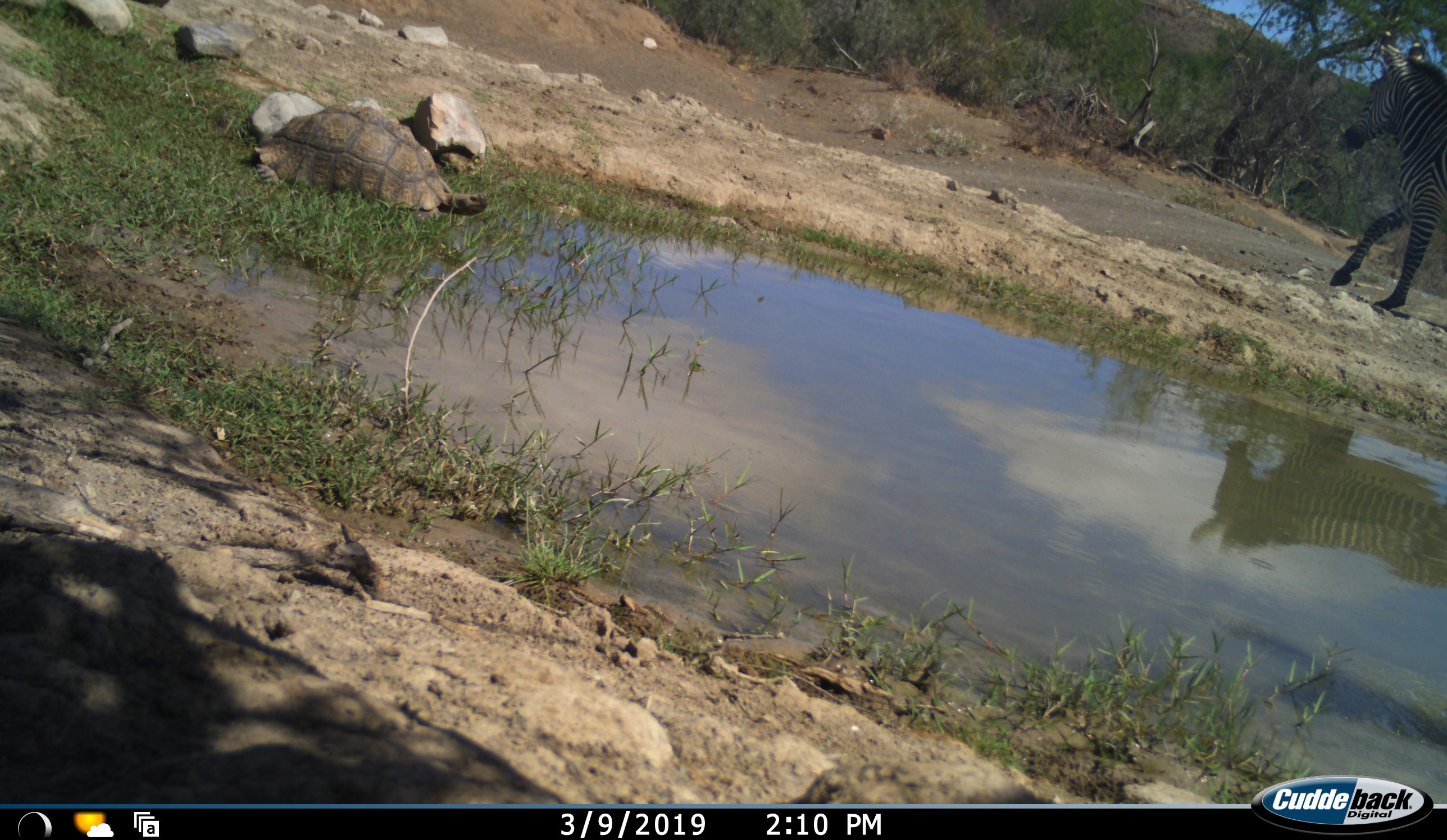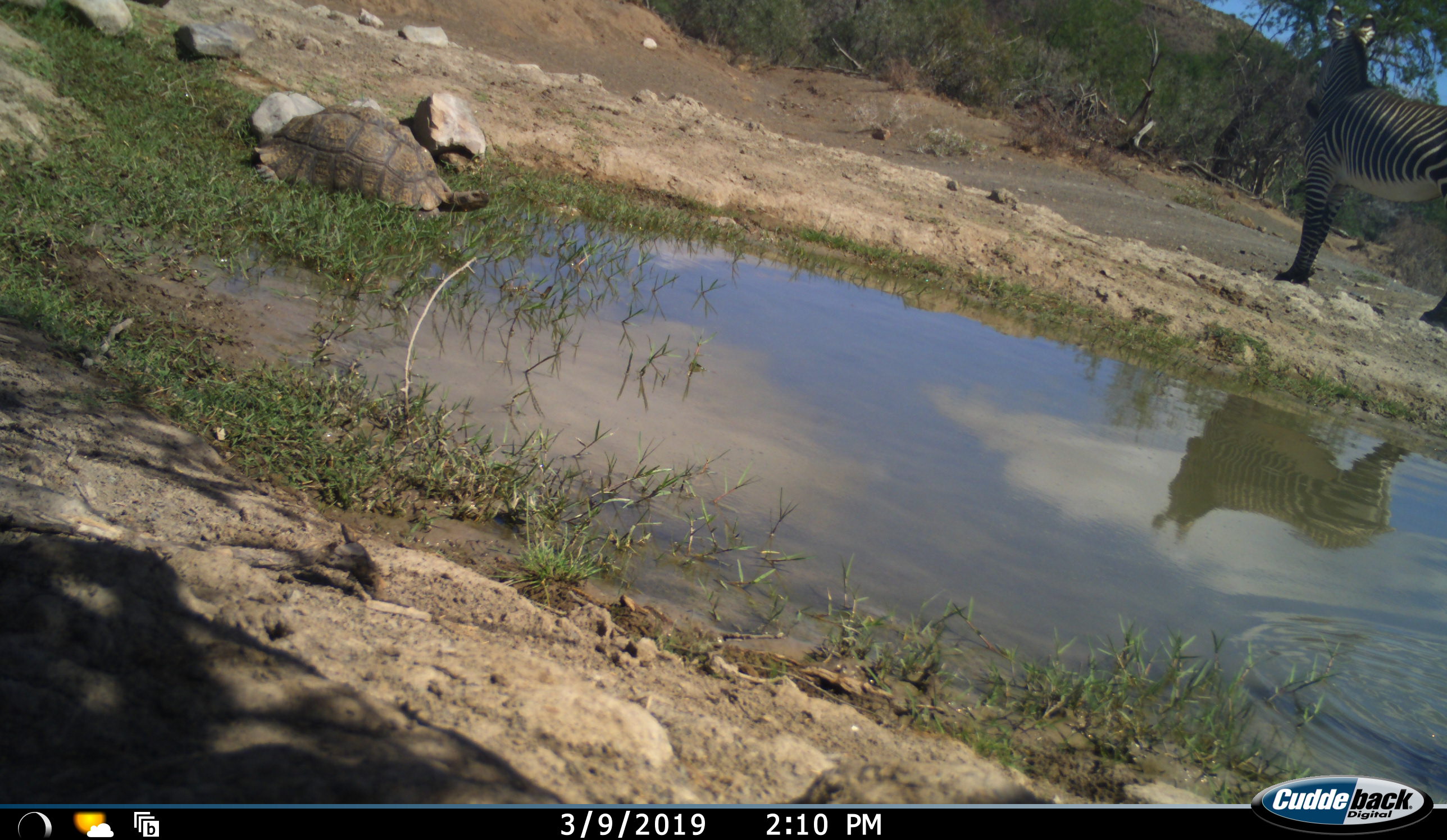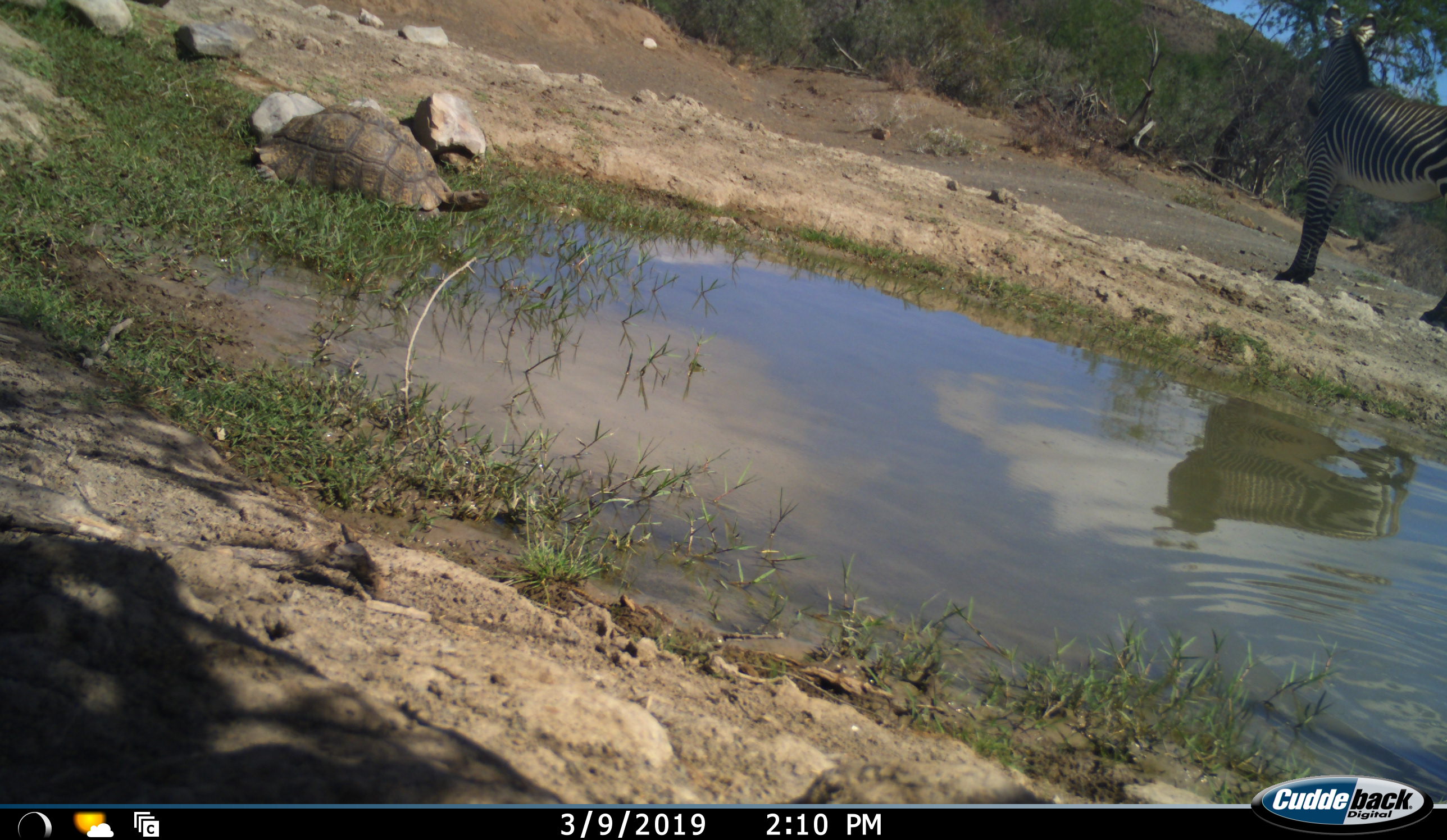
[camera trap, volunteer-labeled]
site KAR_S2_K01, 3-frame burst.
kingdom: Animalia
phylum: Chordata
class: Reptilia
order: Testudines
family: Testudinidae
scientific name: Testudinidae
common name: tortoise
Tortoise (Testudinidae), count 1. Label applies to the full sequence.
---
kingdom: Animalia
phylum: Chordata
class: Mammalia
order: Perissodactyla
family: Equidae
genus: Equus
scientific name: Equus zebra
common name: mountain zebra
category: zebramountain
Zebramountain (mountain zebra) (Equus zebra), count 1. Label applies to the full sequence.